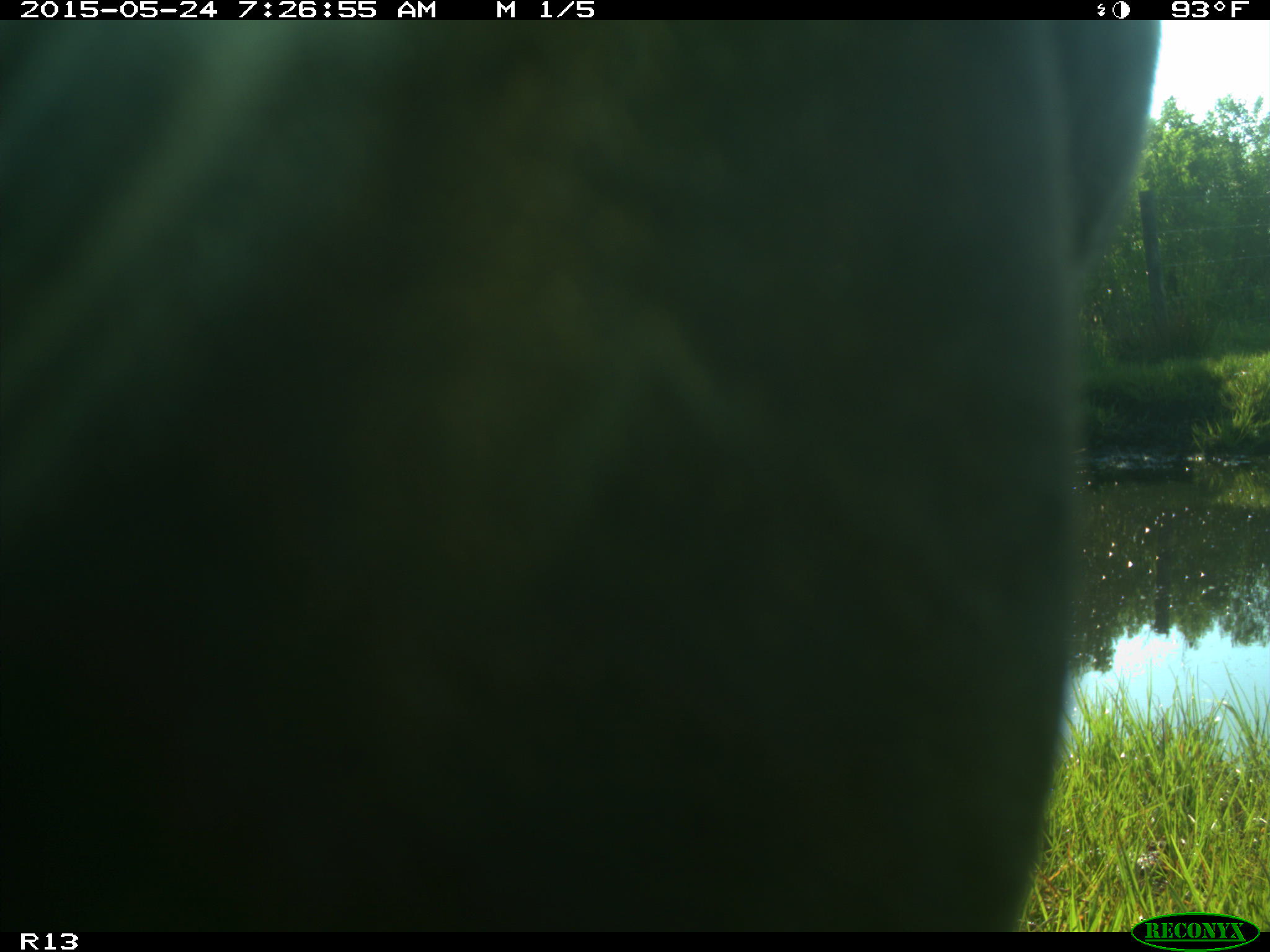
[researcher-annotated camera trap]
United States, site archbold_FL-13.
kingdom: Animalia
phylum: Chordata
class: Mammalia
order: Artiodactyla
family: Bovidae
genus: Bos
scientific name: Bos taurus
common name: domestic cow